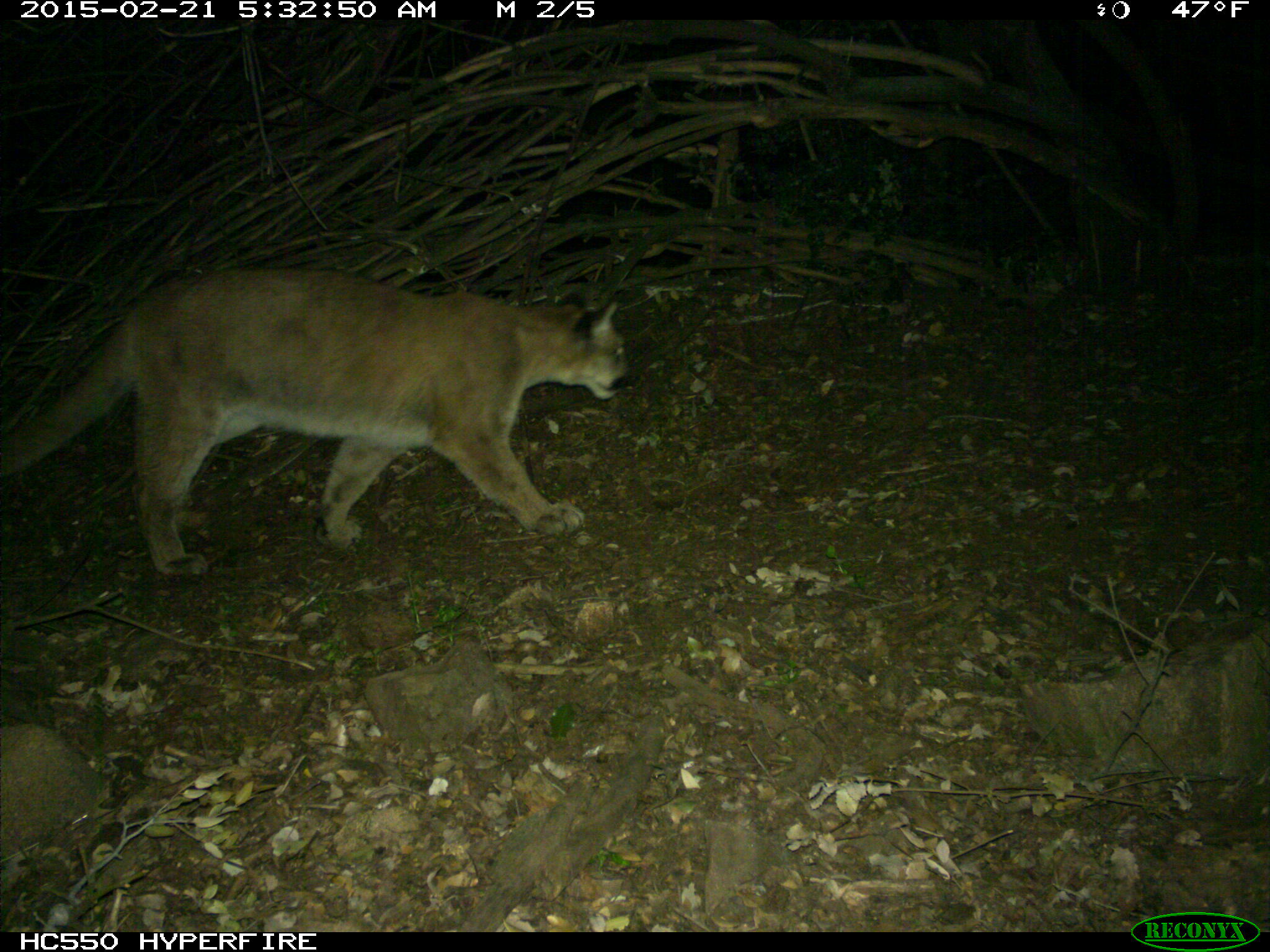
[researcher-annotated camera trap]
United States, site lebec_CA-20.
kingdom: Animalia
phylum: Chordata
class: Mammalia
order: Carnivora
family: Felidae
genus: Puma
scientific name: Puma concolor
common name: mountain lion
Puma concolor (mountain lion).